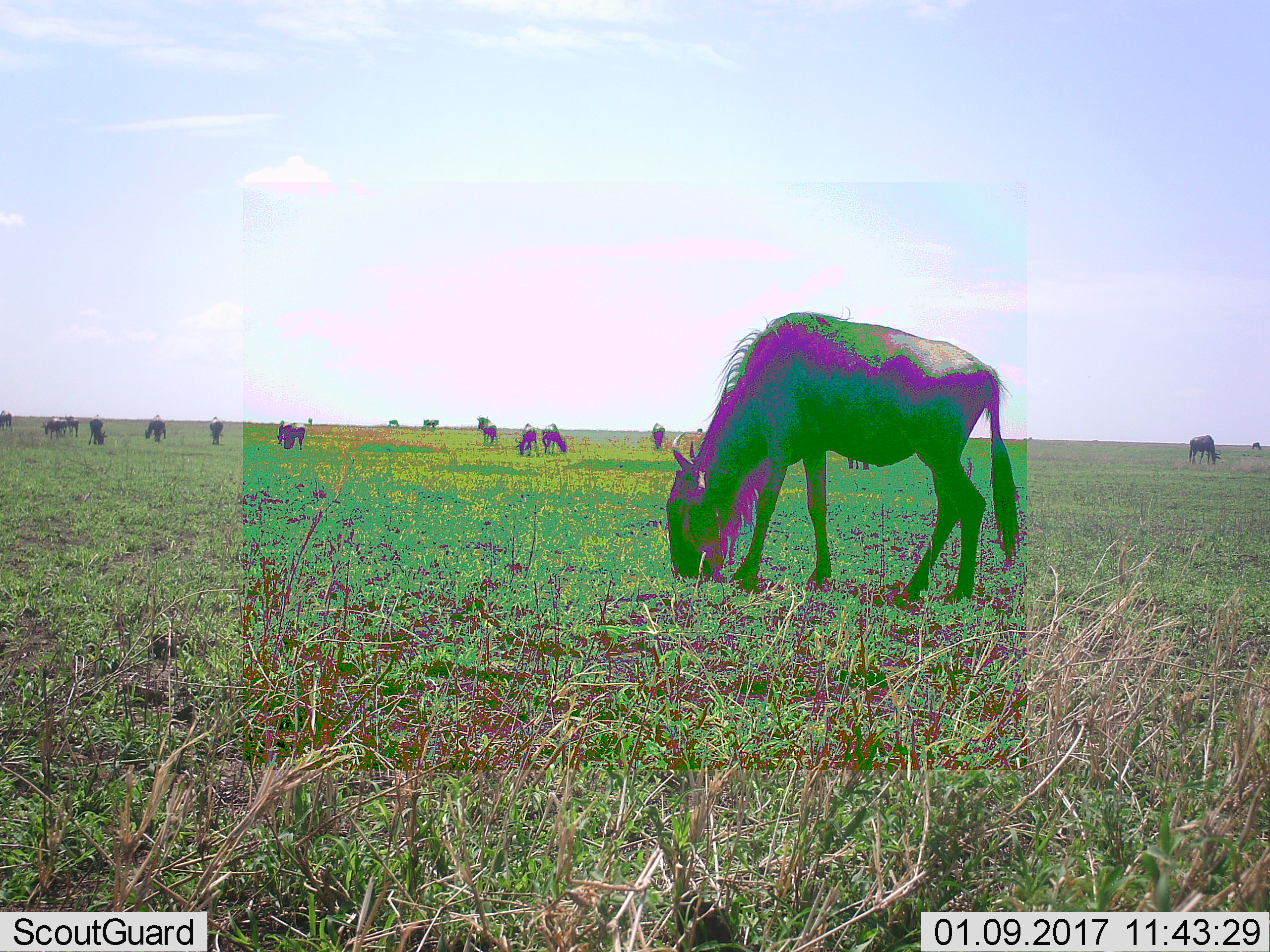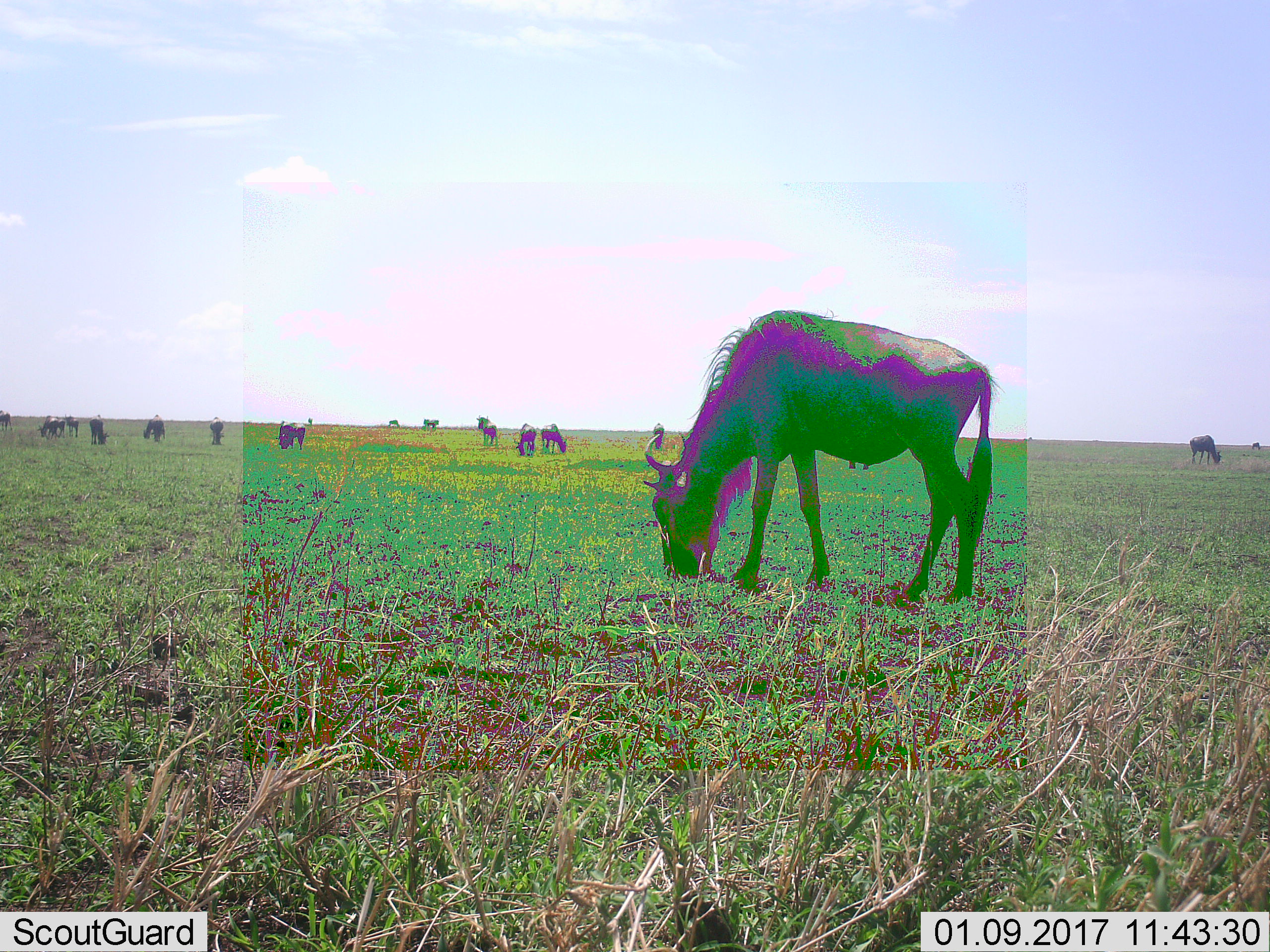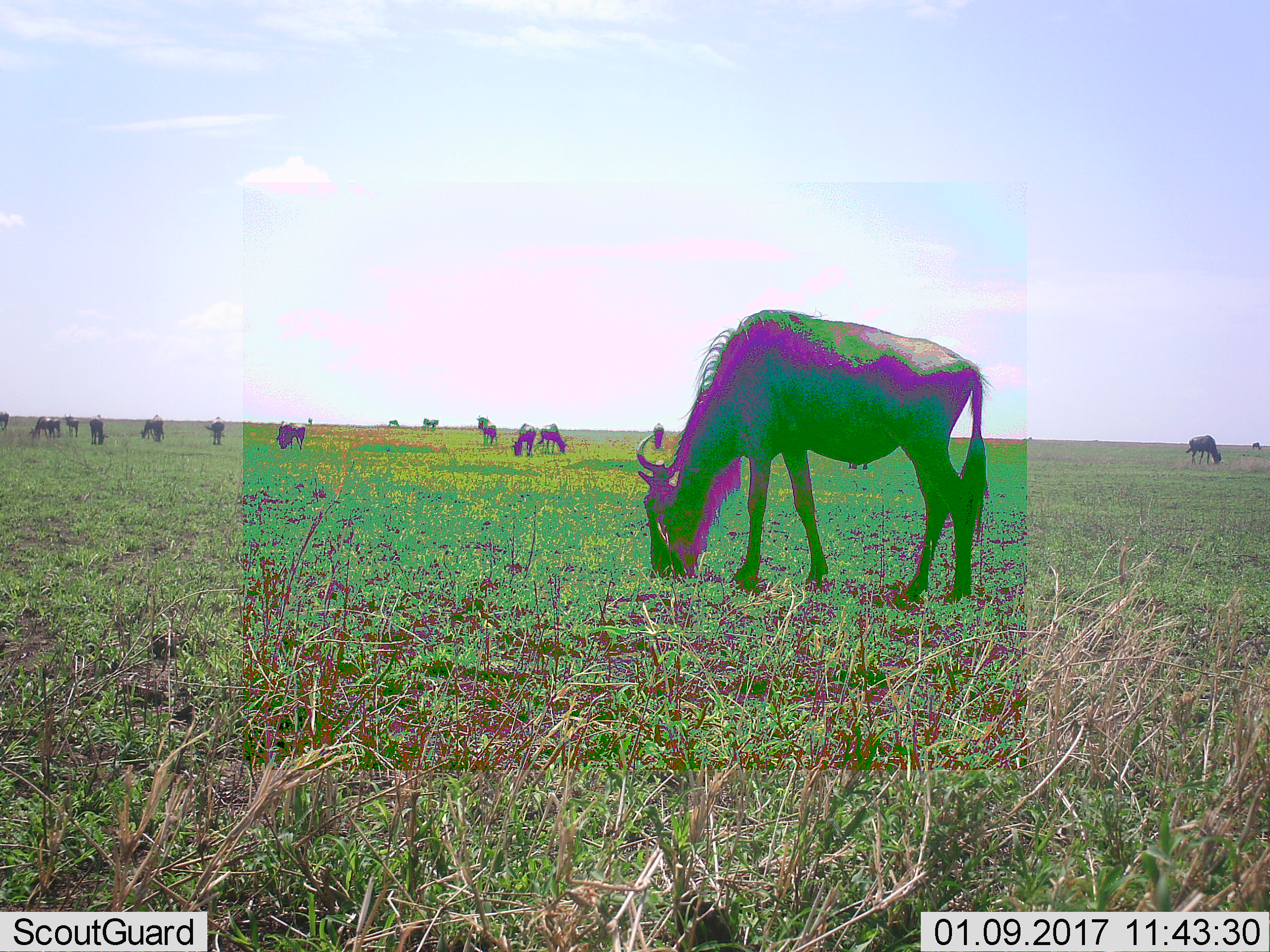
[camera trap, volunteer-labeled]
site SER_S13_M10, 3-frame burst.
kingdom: Animalia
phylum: Chordata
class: Mammalia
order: Artiodactyla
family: Bovidae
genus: Connochaetes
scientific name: Connochaetes taurinus taurinus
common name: blue wildebeest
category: wildebeestblue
Wildebeestblue (blue wildebeest) (Connochaetes taurinus taurinus), count 11-50. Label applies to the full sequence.